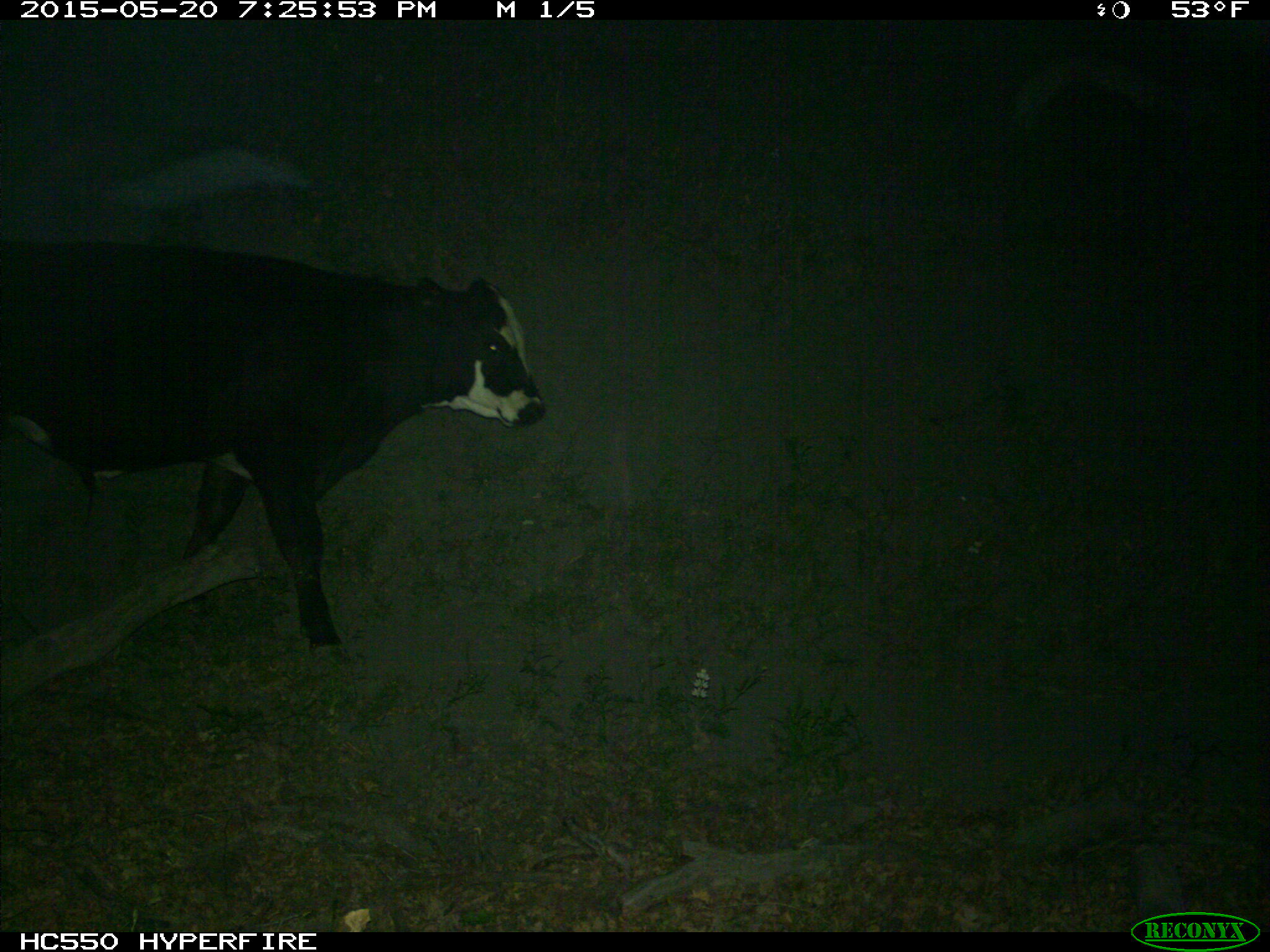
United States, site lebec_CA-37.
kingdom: Animalia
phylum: Chordata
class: Mammalia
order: Artiodactyla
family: Bovidae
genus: Bos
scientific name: Bos taurus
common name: domestic cow